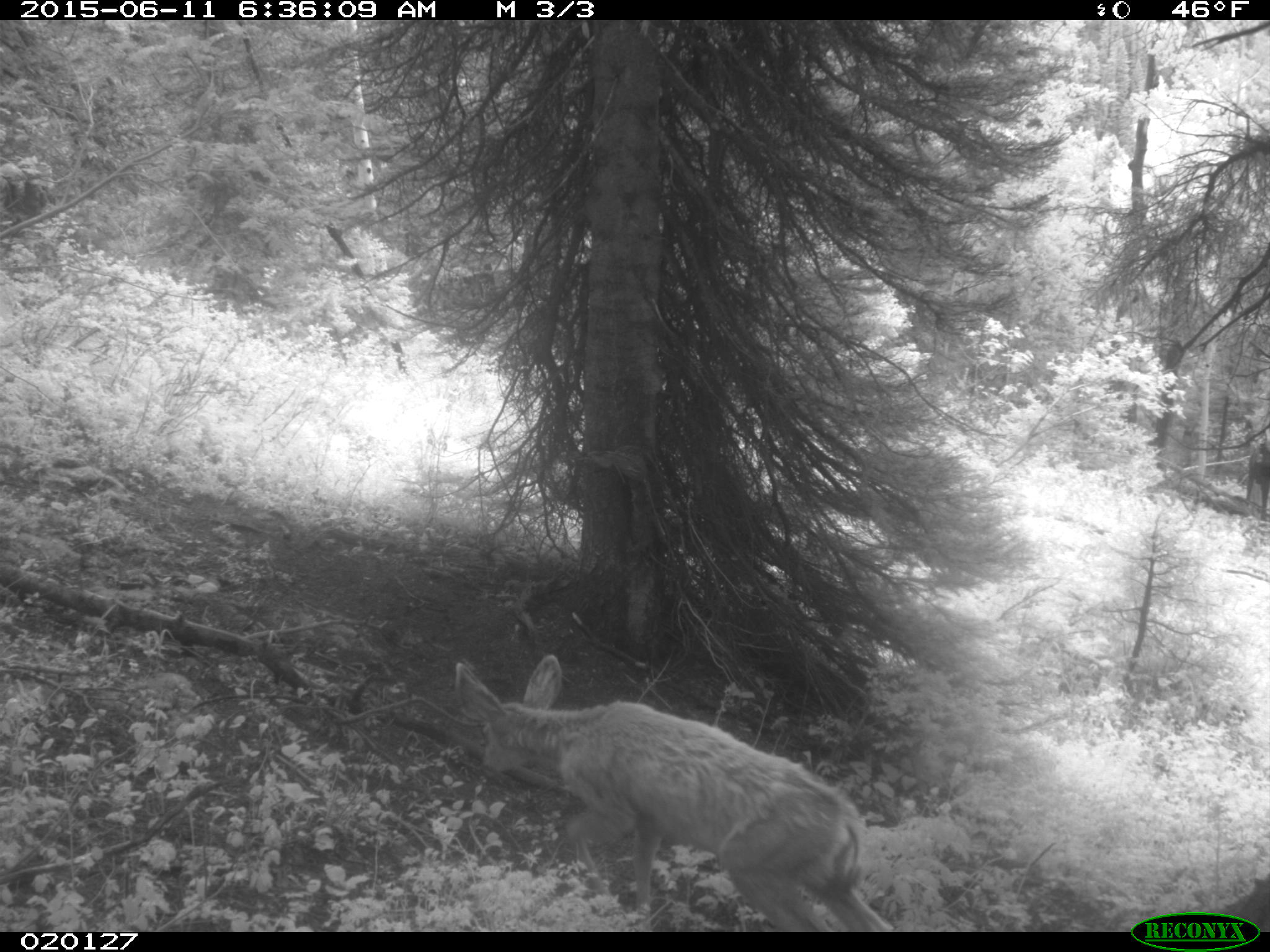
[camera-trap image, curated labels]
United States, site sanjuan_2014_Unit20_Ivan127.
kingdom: Animalia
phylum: Chordata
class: Mammalia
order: Artiodactyla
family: Cervidae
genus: Odocoileus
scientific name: Odocoileus hemionus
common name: mule deer